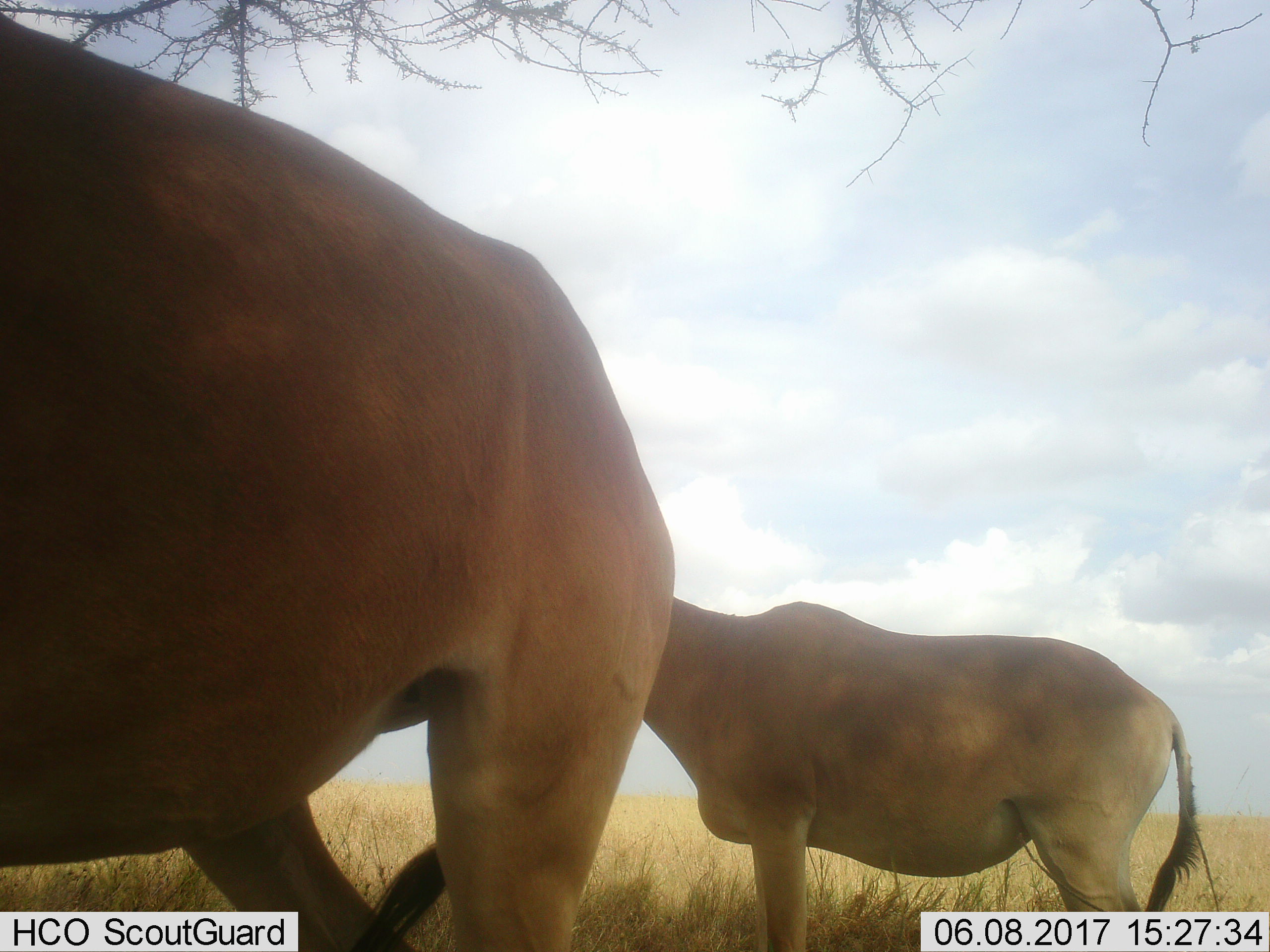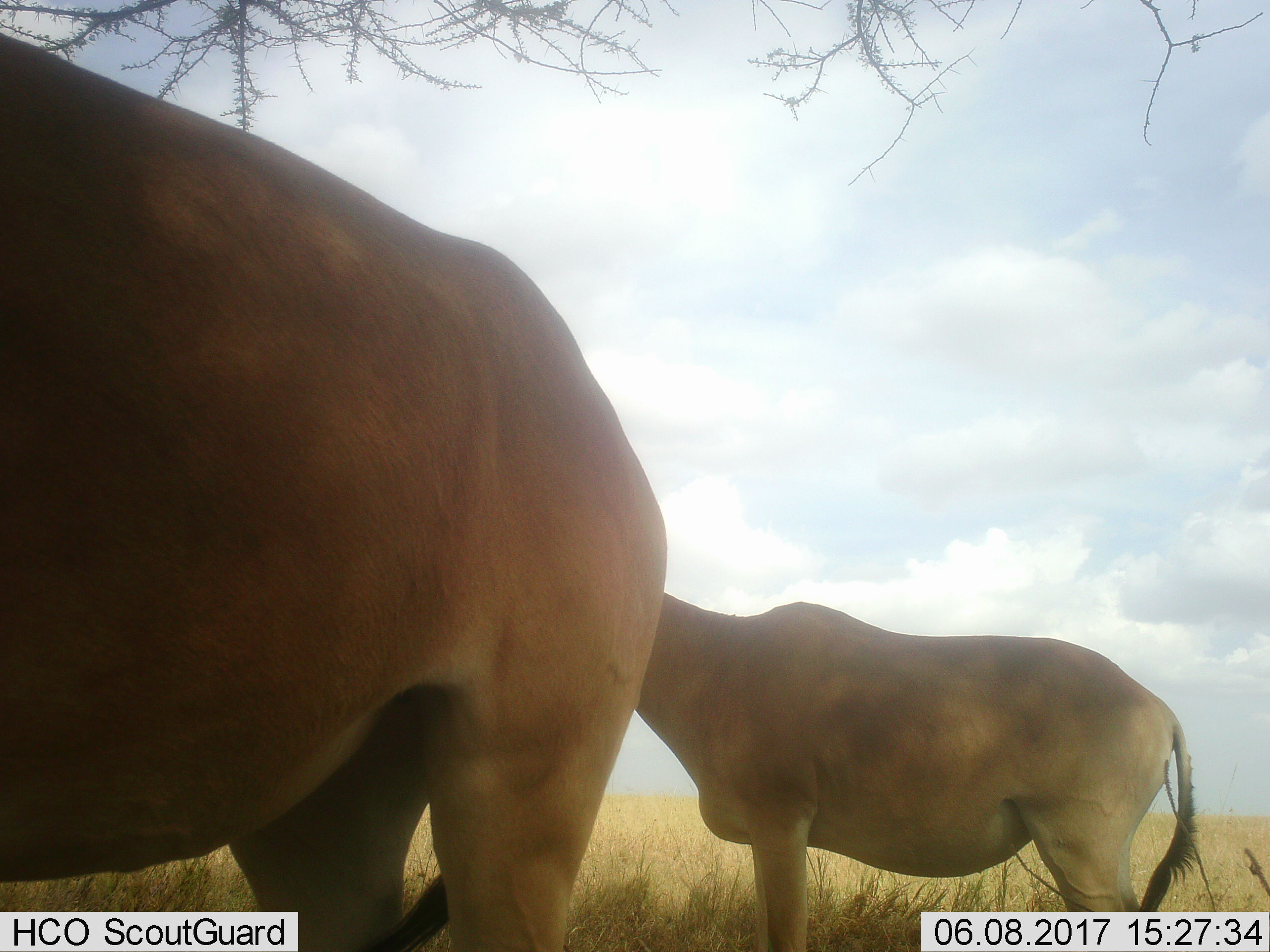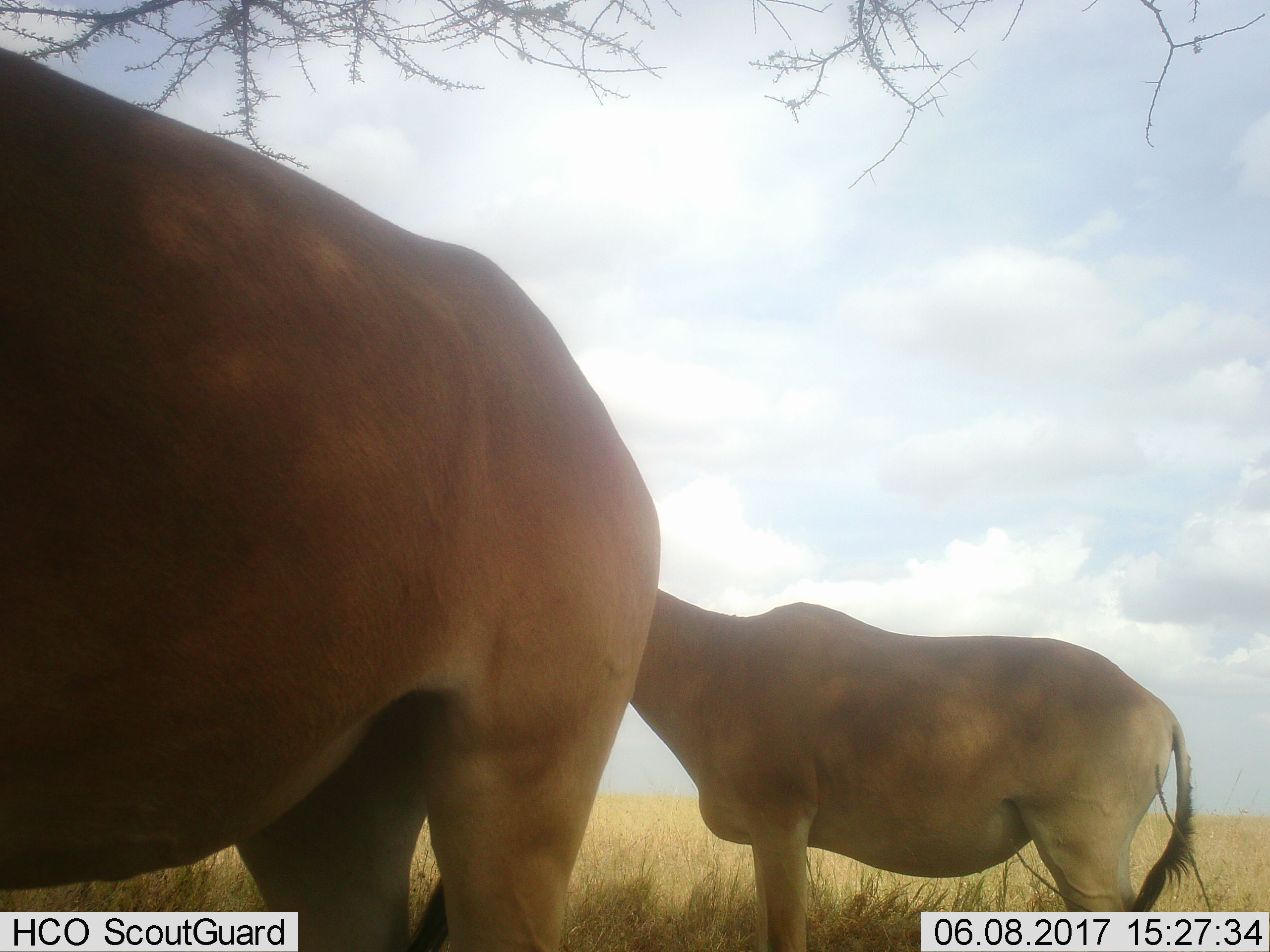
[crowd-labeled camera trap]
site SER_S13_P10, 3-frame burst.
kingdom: Animalia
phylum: Chordata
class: Mammalia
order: Artiodactyla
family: Bovidae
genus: Alcelaphus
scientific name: Alcelaphus buselaphus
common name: hartebeest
Hartebeest (Alcelaphus buselaphus), count 2. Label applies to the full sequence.